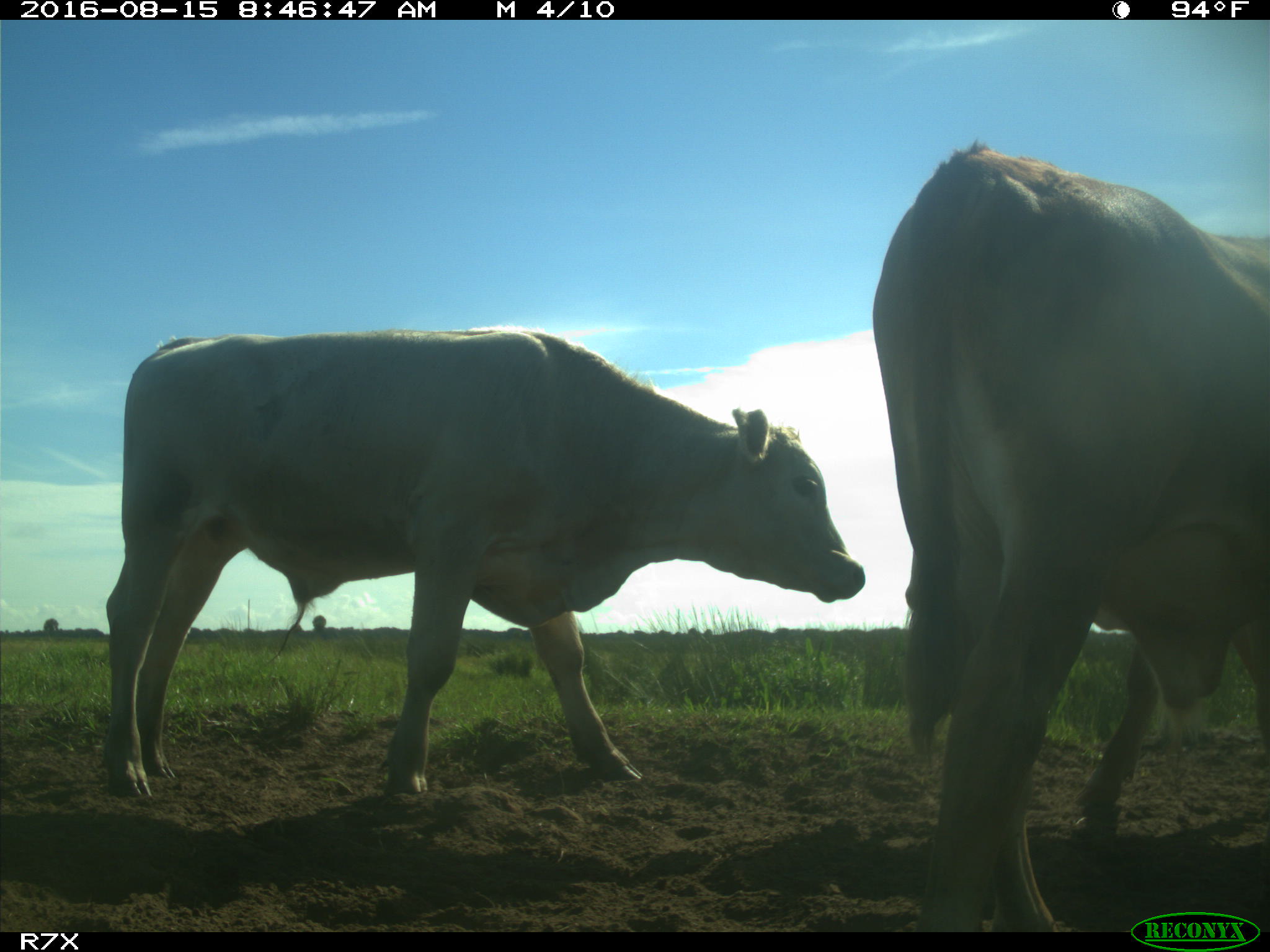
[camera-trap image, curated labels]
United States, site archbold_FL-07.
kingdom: Animalia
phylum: Chordata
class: Mammalia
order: Artiodactyla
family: Bovidae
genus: Bos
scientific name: Bos taurus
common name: domestic cow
Bos taurus (domestic cow).